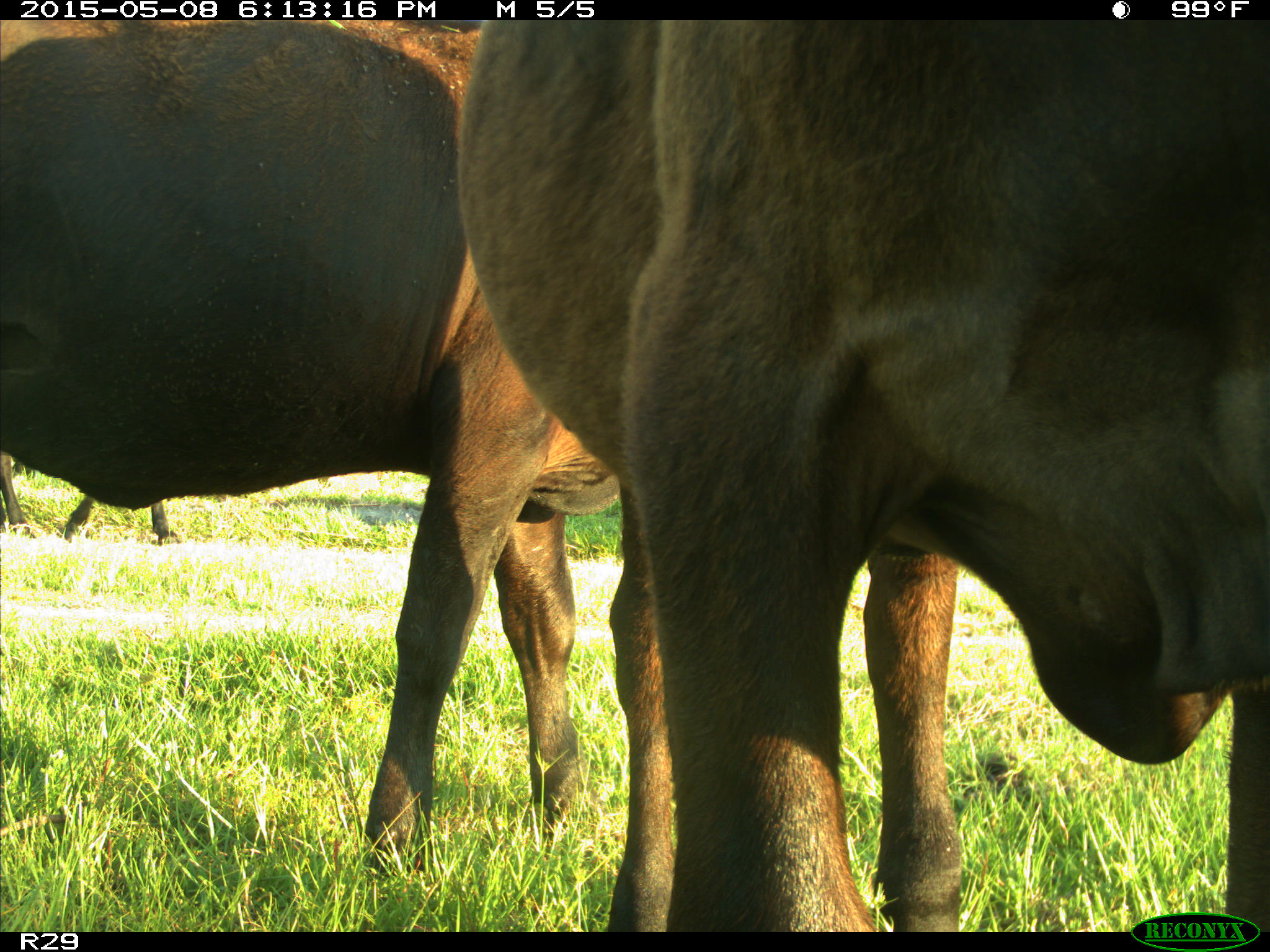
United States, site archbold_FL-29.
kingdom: Animalia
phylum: Chordata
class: Mammalia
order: Artiodactyla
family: Bovidae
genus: Bos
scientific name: Bos taurus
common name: domestic cow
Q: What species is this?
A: Bos taurus (domestic cow).